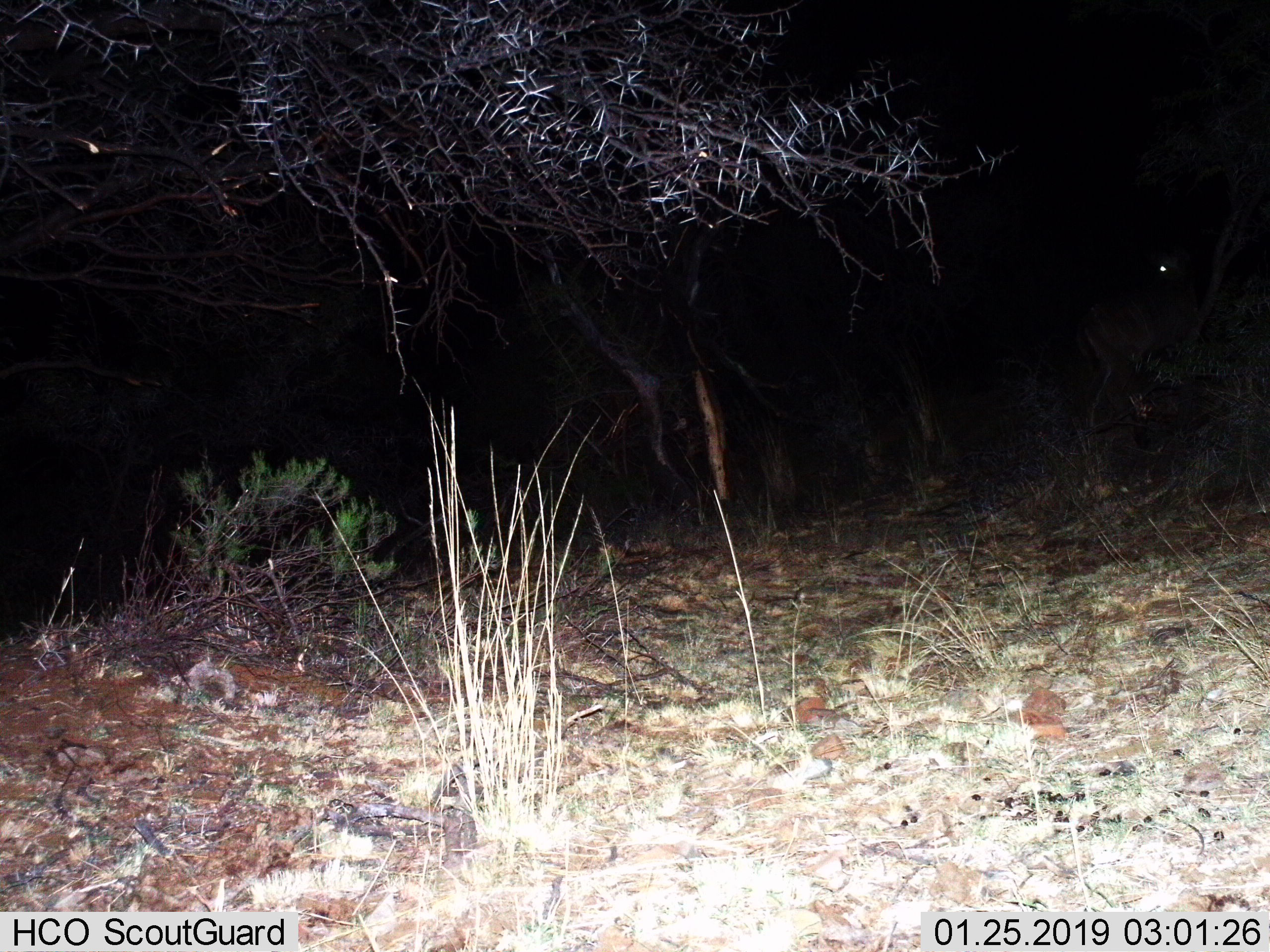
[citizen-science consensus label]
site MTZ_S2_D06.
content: unidentified animal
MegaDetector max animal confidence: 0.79